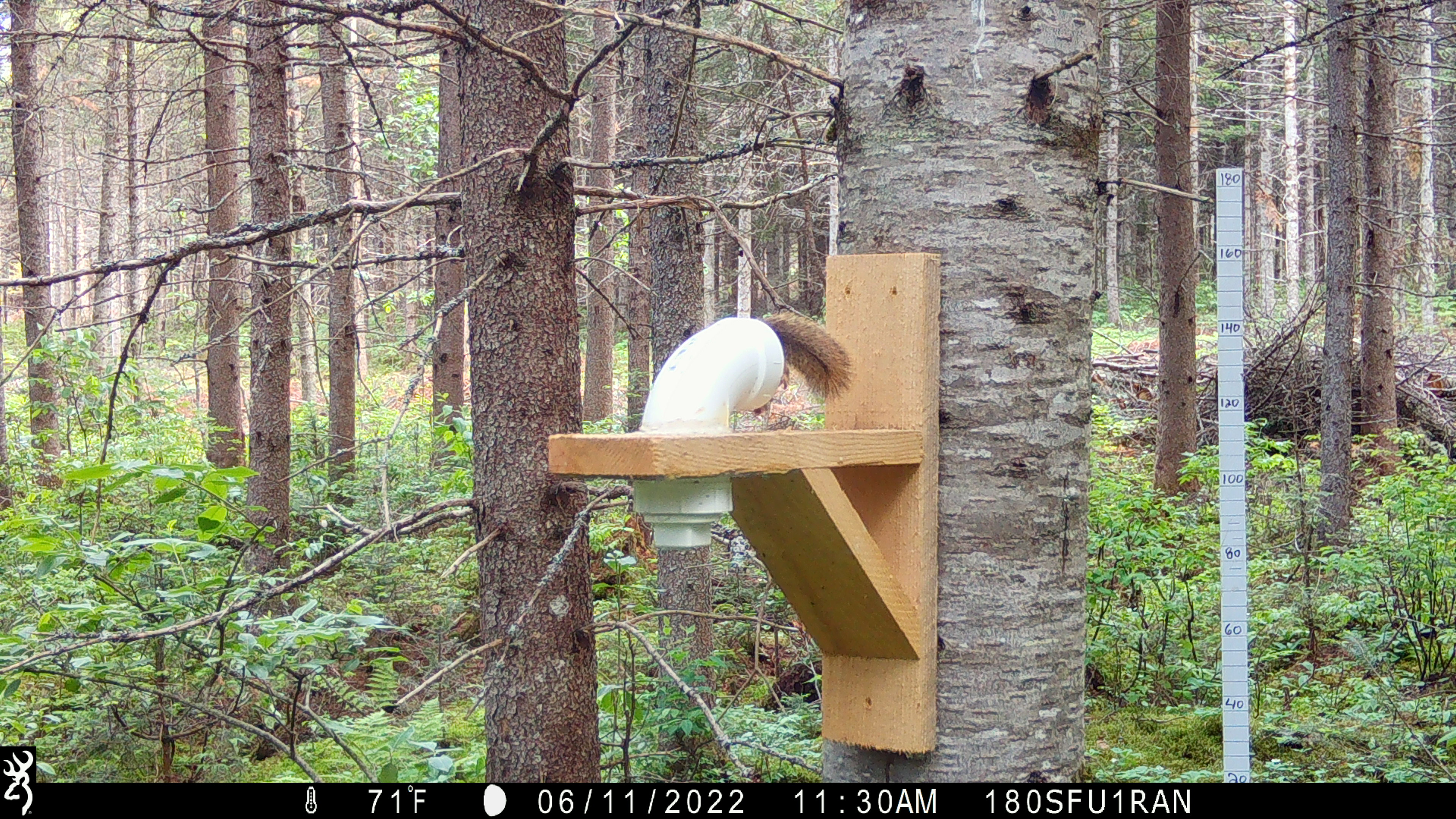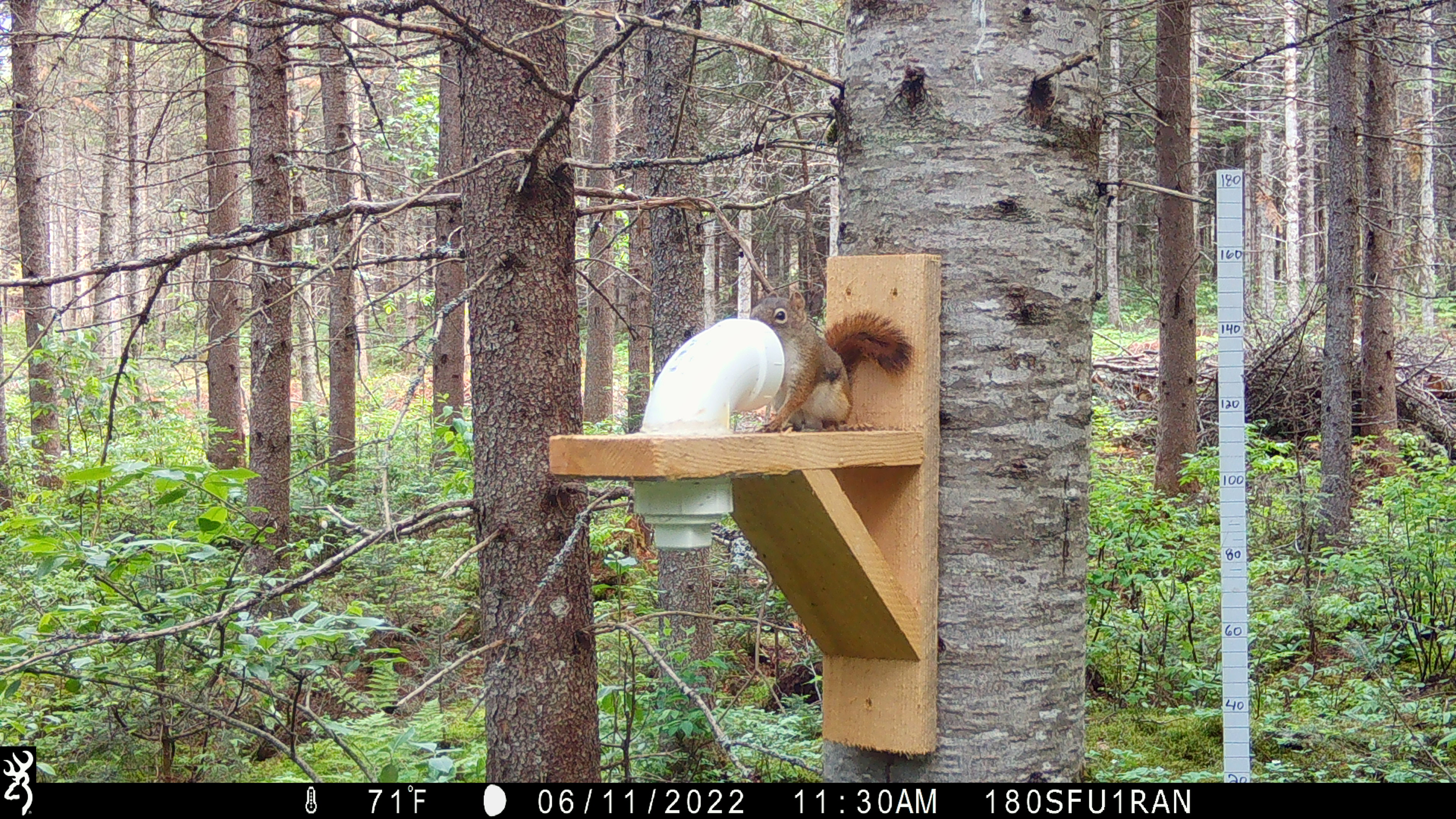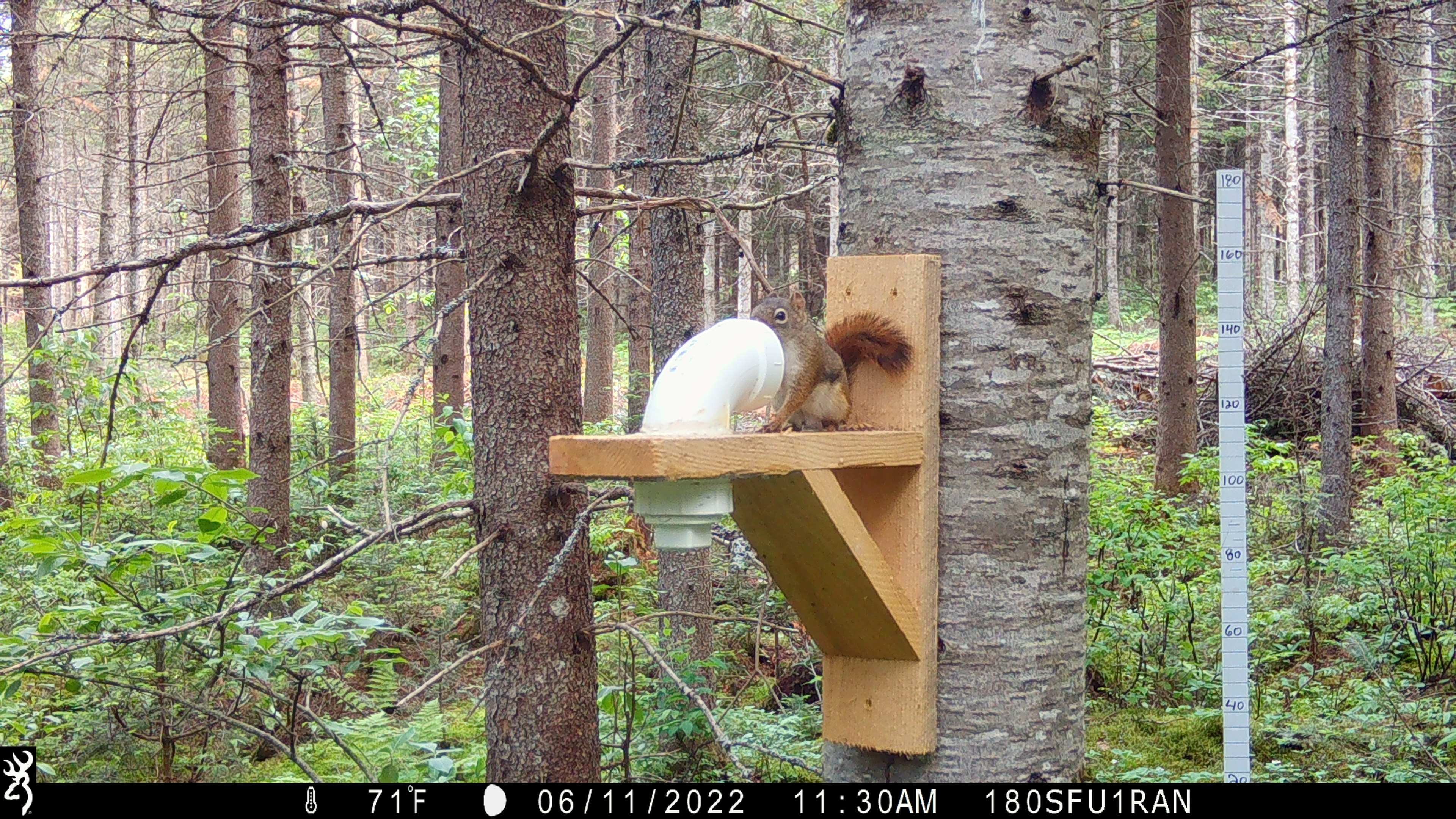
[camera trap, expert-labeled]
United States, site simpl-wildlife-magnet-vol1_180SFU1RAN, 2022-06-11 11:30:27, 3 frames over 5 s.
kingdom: Animalia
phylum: Chordata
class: Mammalia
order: Rodentia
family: Sciuridae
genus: Tamiasciurus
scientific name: Tamiasciurus hudsonicus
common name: red squirrel